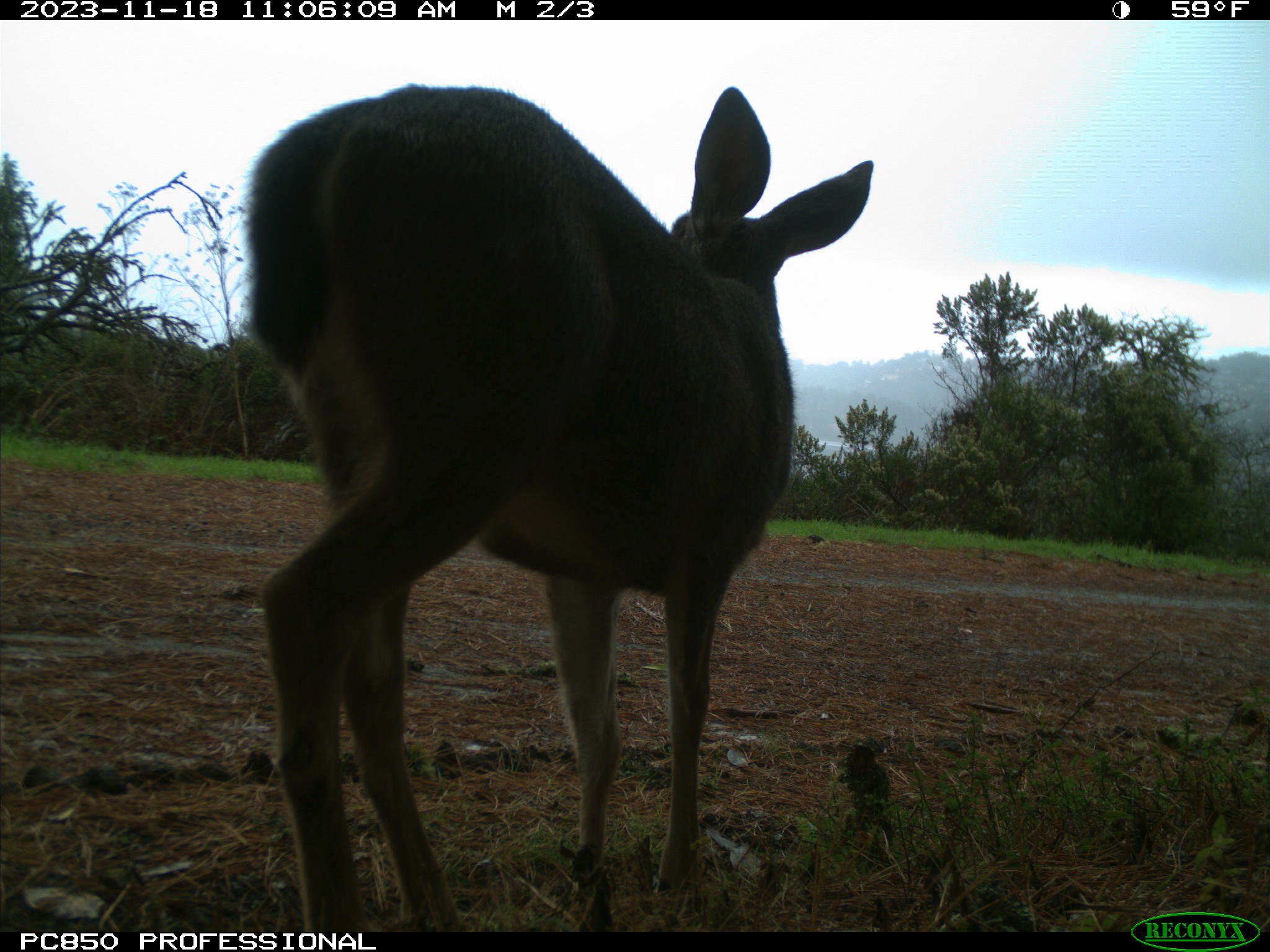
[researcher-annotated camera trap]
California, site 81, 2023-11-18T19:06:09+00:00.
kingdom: Animalia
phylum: Chordata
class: Mammalia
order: Artiodactyla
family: Cervidae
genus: Odocoileus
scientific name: Odocoileus hemionus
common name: mule deer